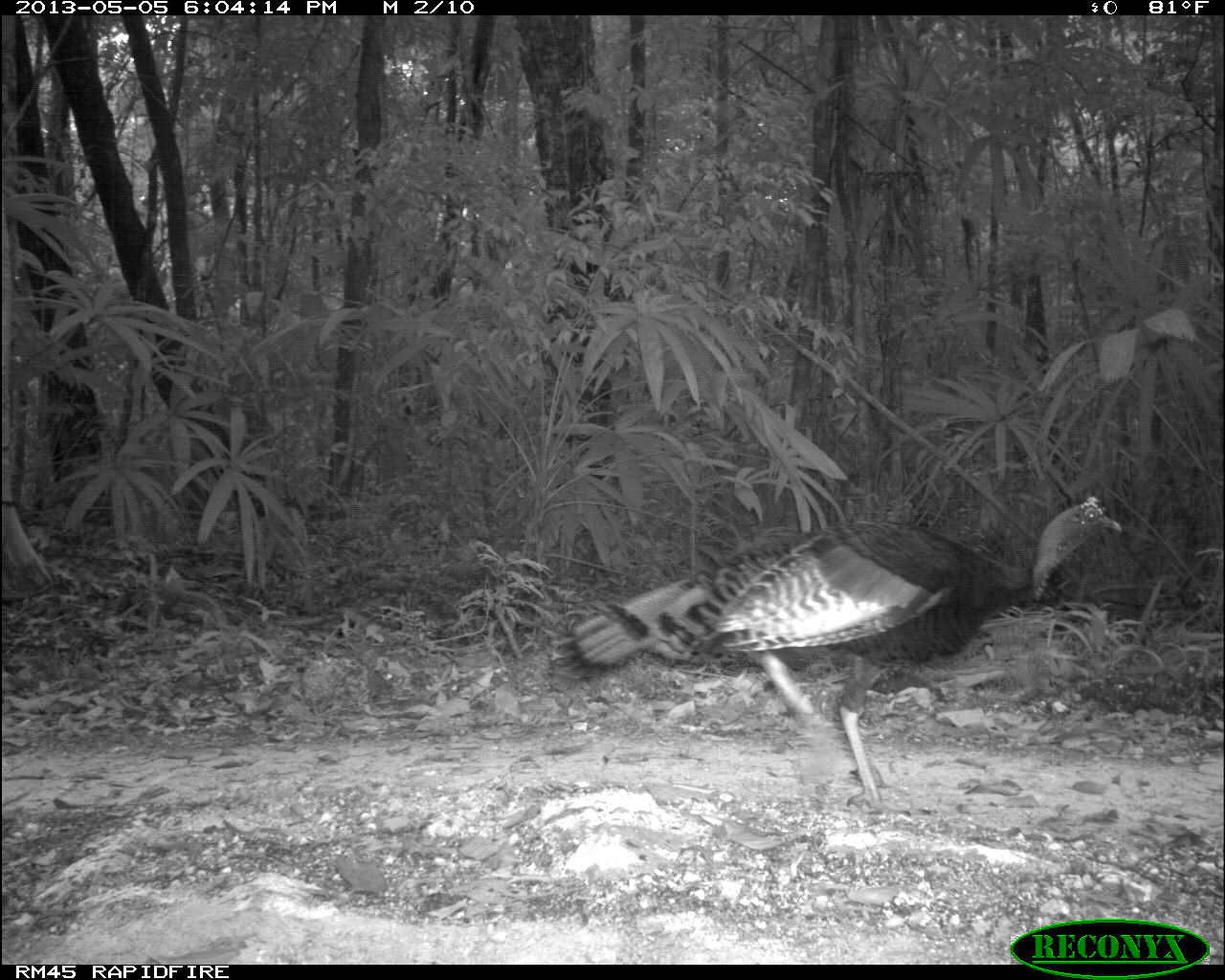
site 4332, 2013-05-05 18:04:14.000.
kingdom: Animalia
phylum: Chordata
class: Aves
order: Galliformes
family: Phasianidae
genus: Meleagris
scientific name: Meleagris ocellata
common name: ocellated turkey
Meleagris ocellata (ocellated turkey), count 1, sex male.